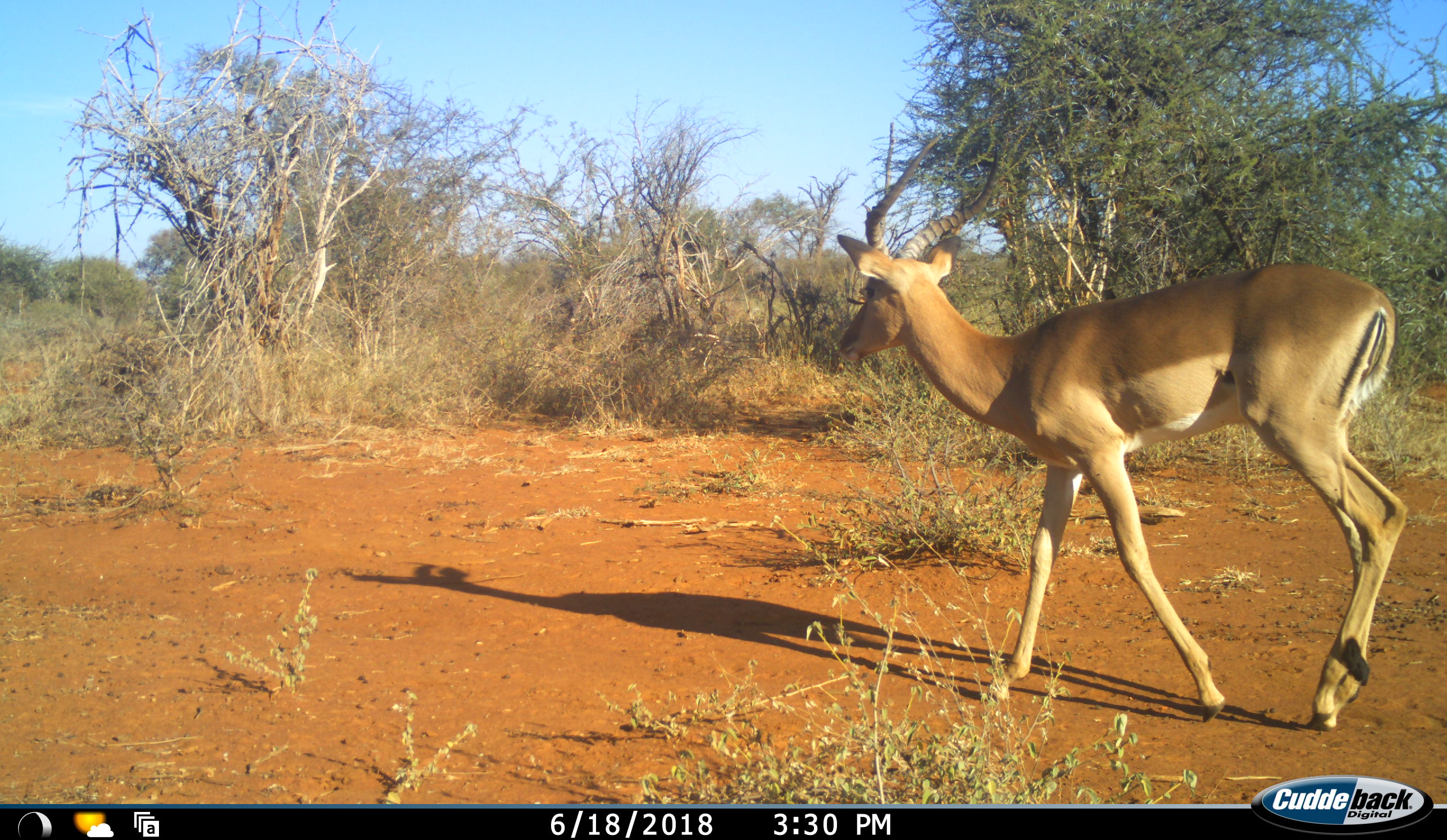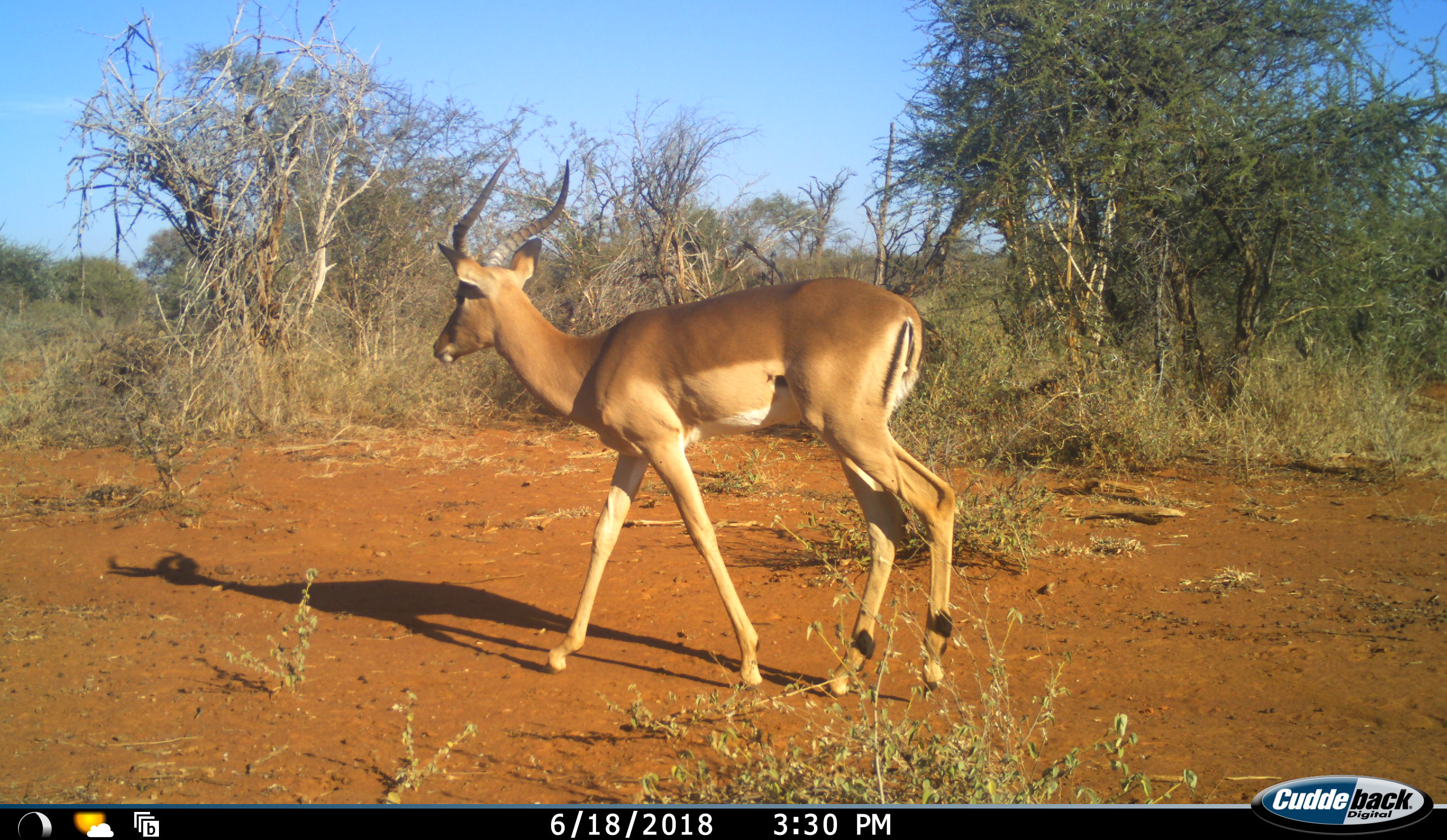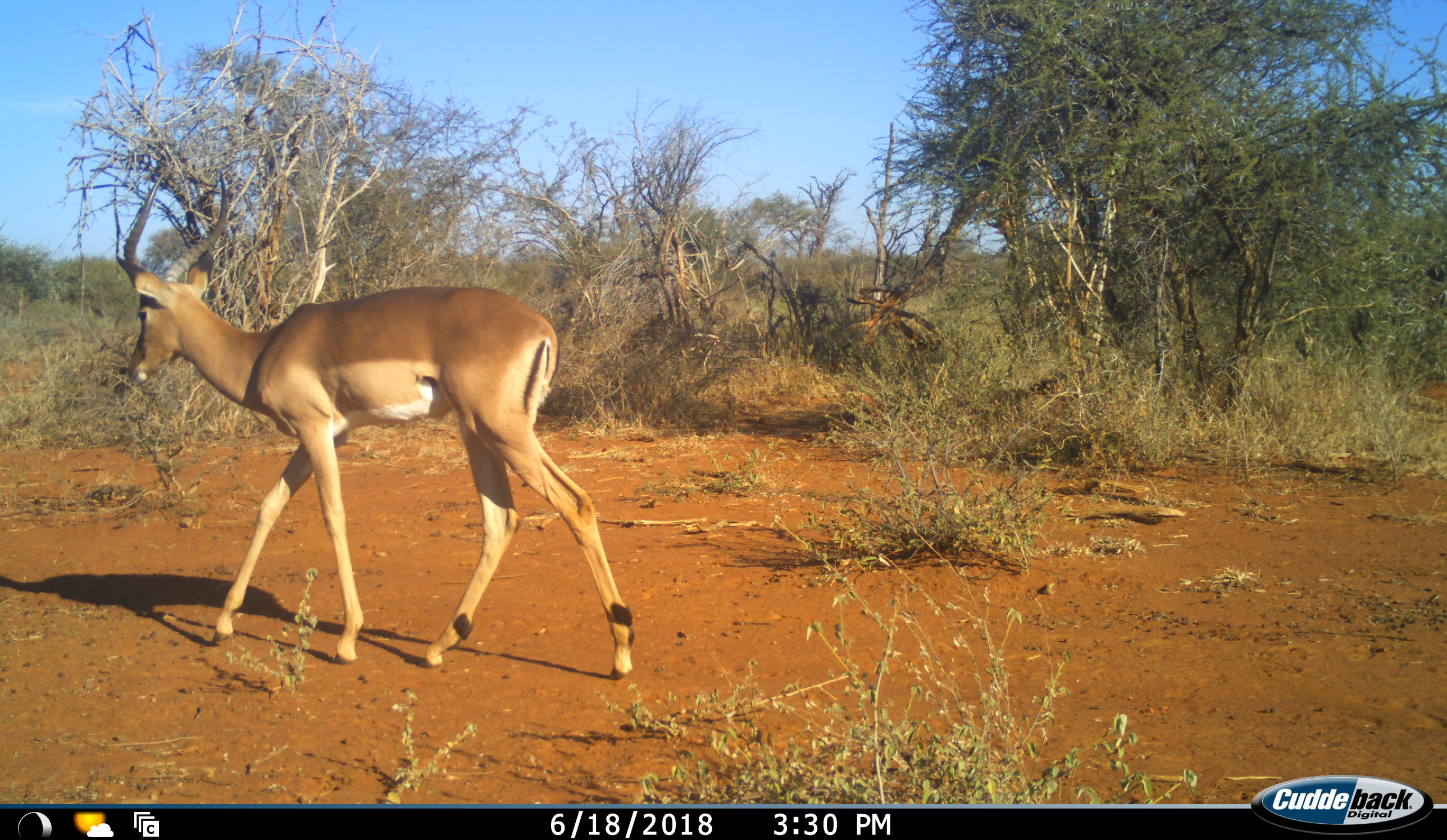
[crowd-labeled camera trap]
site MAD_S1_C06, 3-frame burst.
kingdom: Animalia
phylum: Chordata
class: Mammalia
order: Artiodactyla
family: Bovidae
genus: Aepyceros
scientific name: Aepyceros melampus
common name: impala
Impala (Aepyceros melampus), count 1. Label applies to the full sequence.